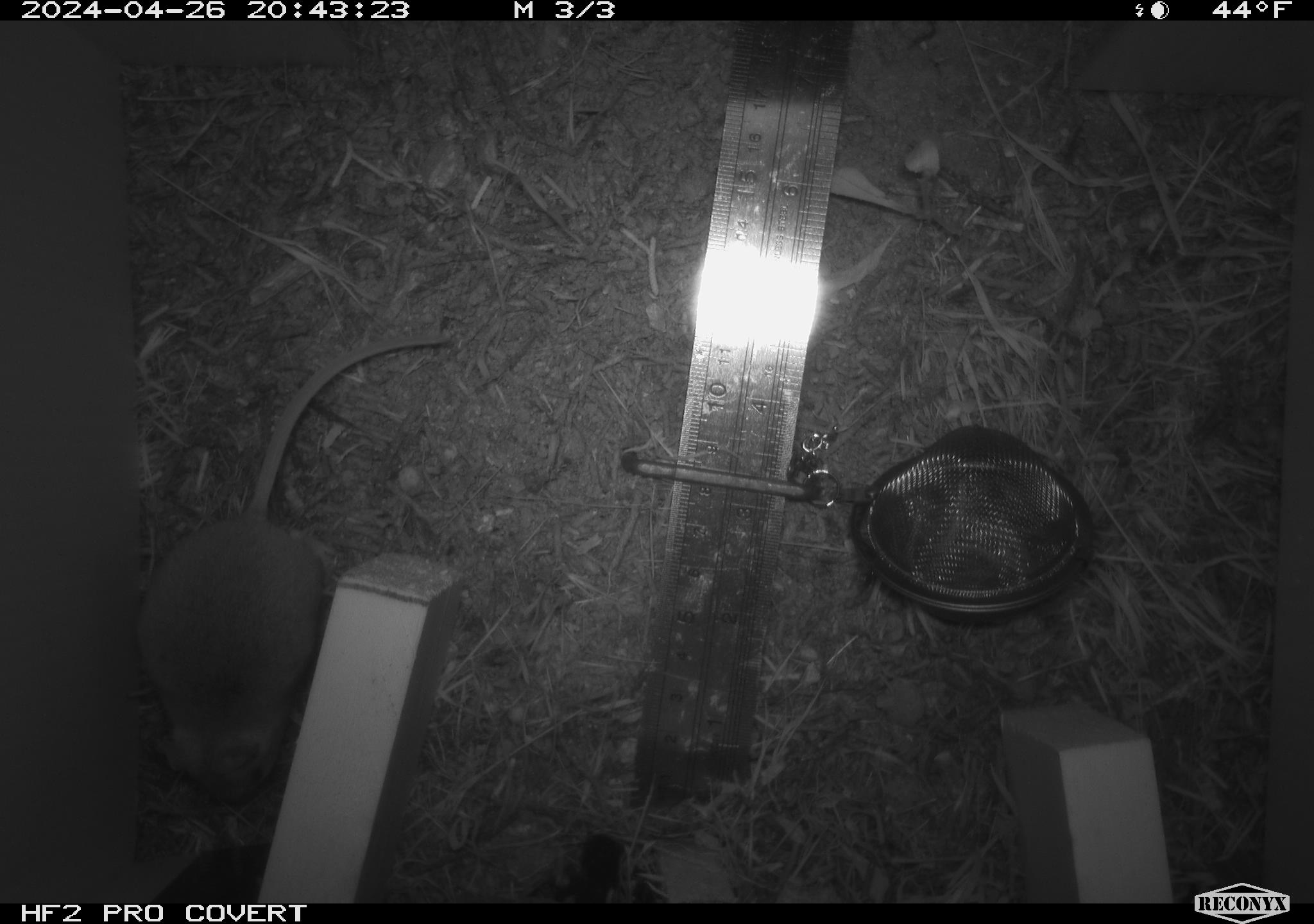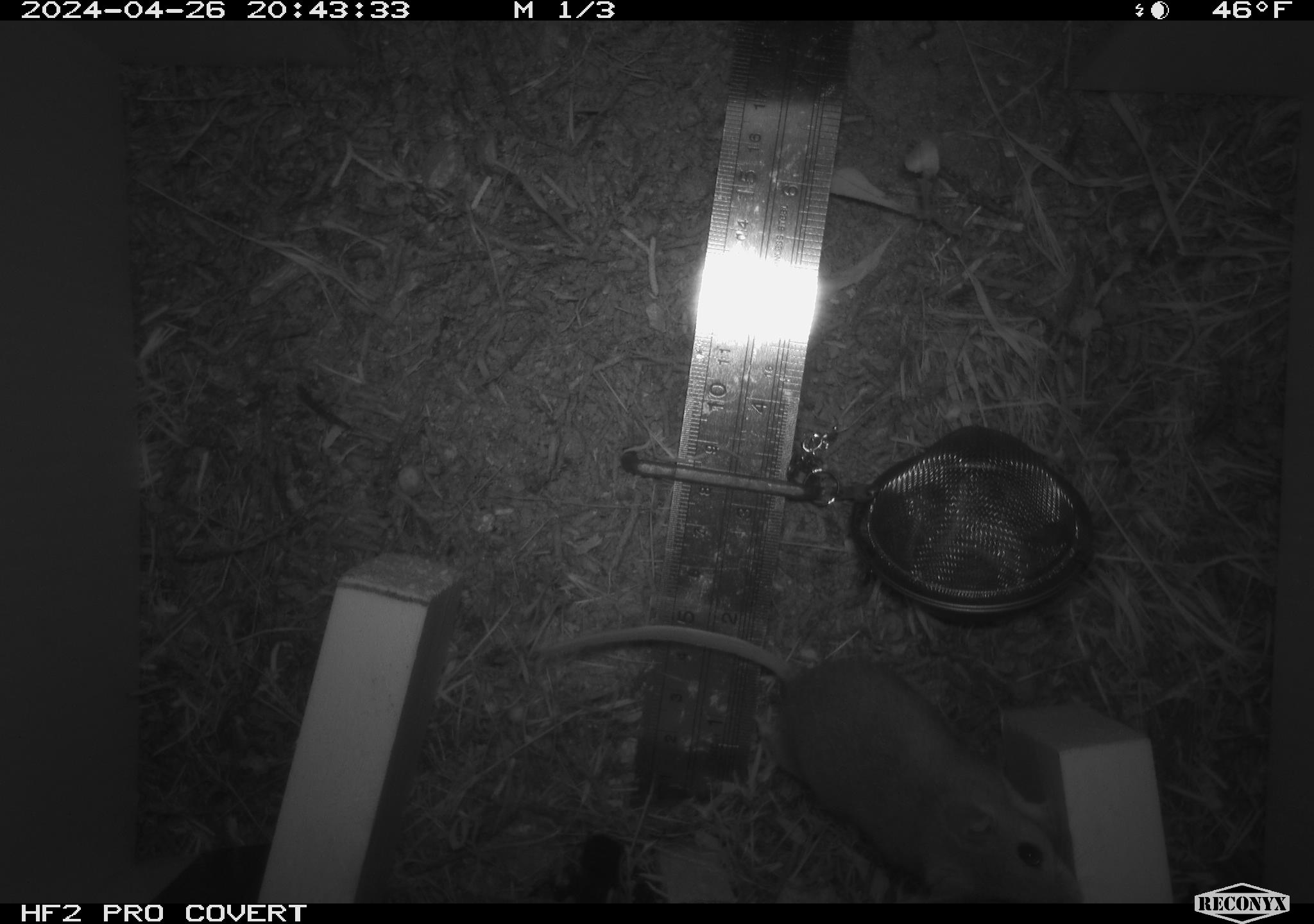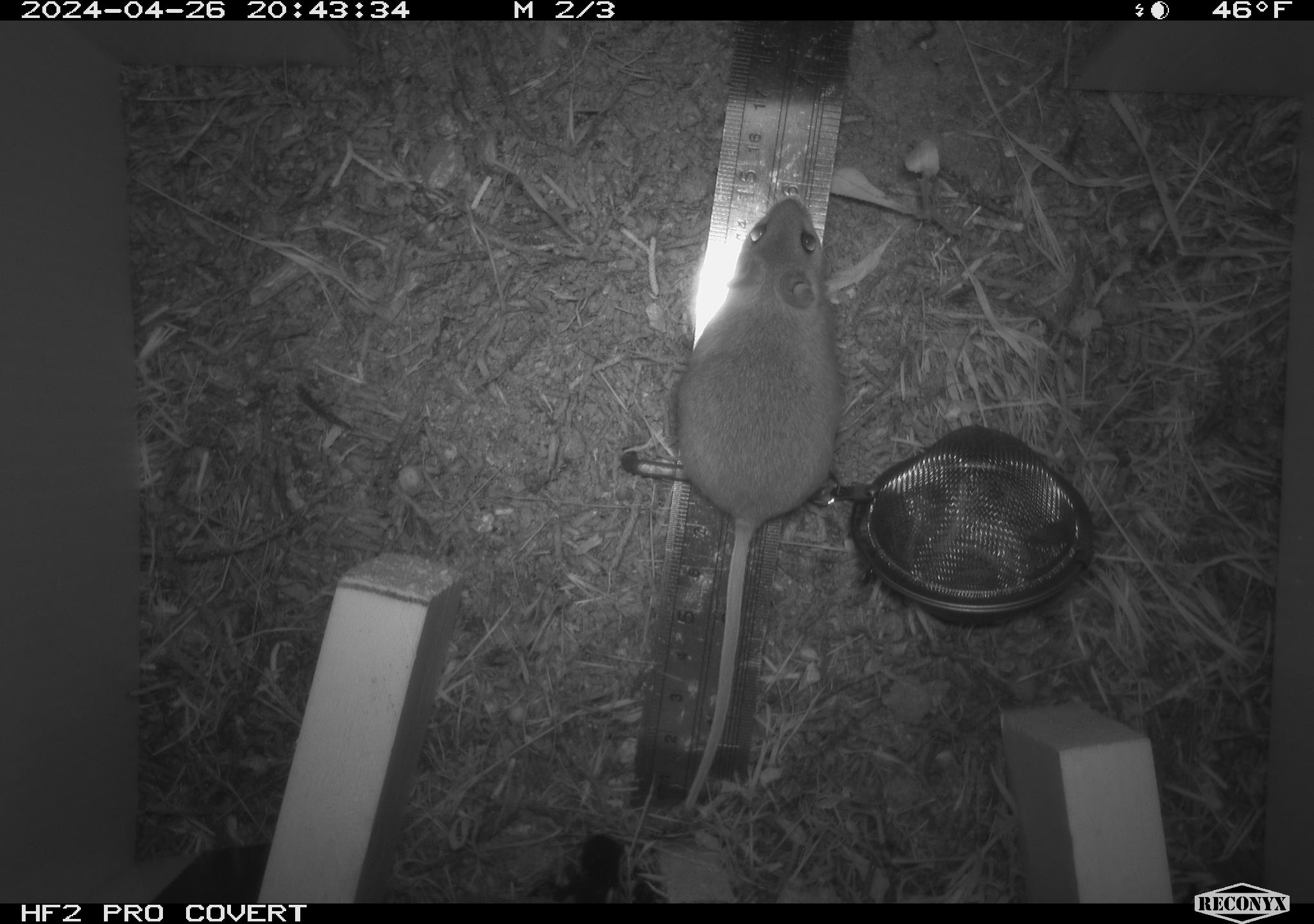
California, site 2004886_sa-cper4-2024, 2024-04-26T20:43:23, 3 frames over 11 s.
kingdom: Animalia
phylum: Chordata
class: Mammalia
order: Rodentia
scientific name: Rodentia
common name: rodent